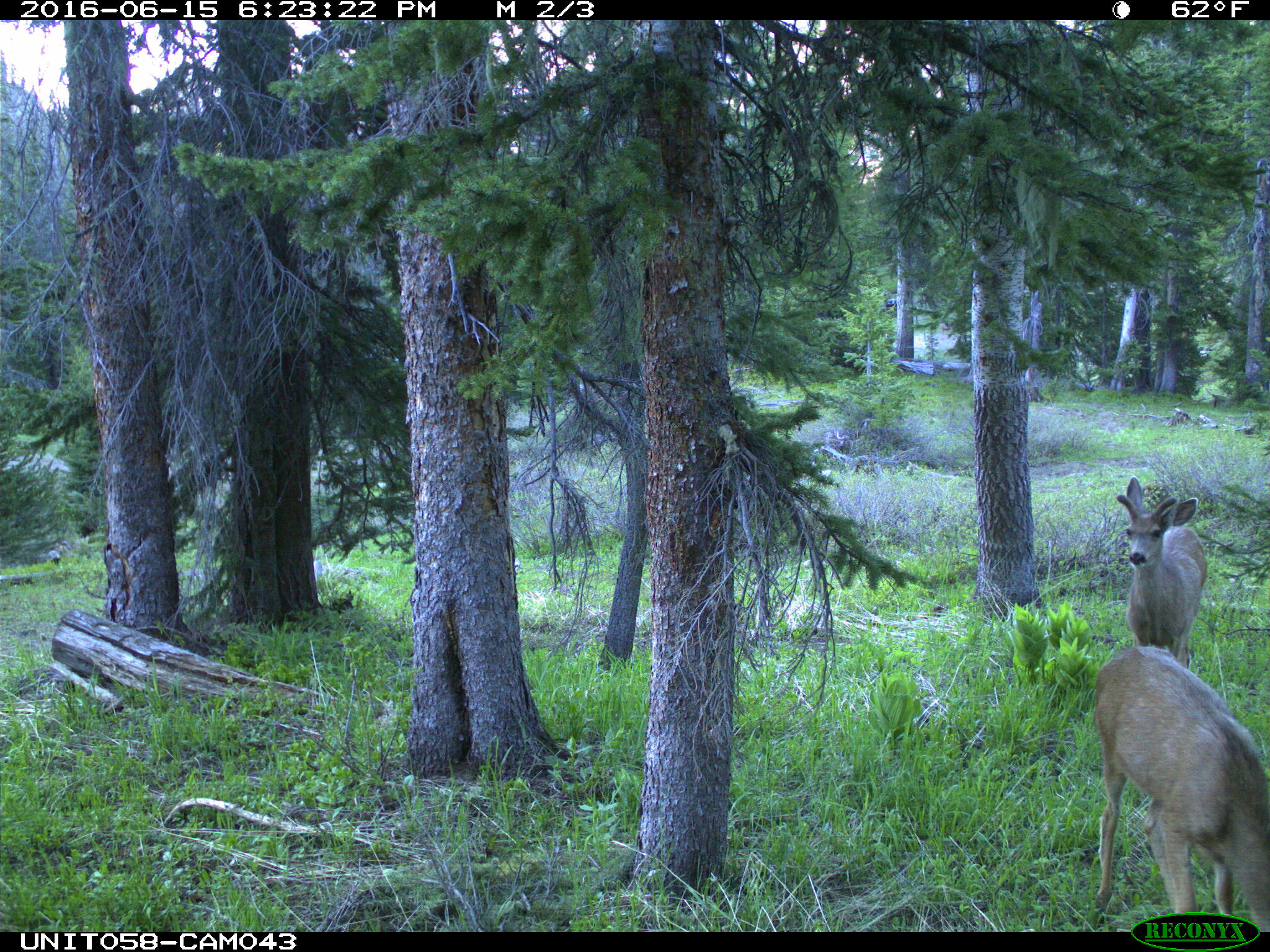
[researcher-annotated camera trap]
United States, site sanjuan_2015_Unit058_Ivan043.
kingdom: Animalia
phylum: Chordata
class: Mammalia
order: Artiodactyla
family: Cervidae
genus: Odocoileus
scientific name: Odocoileus hemionus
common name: mule deer